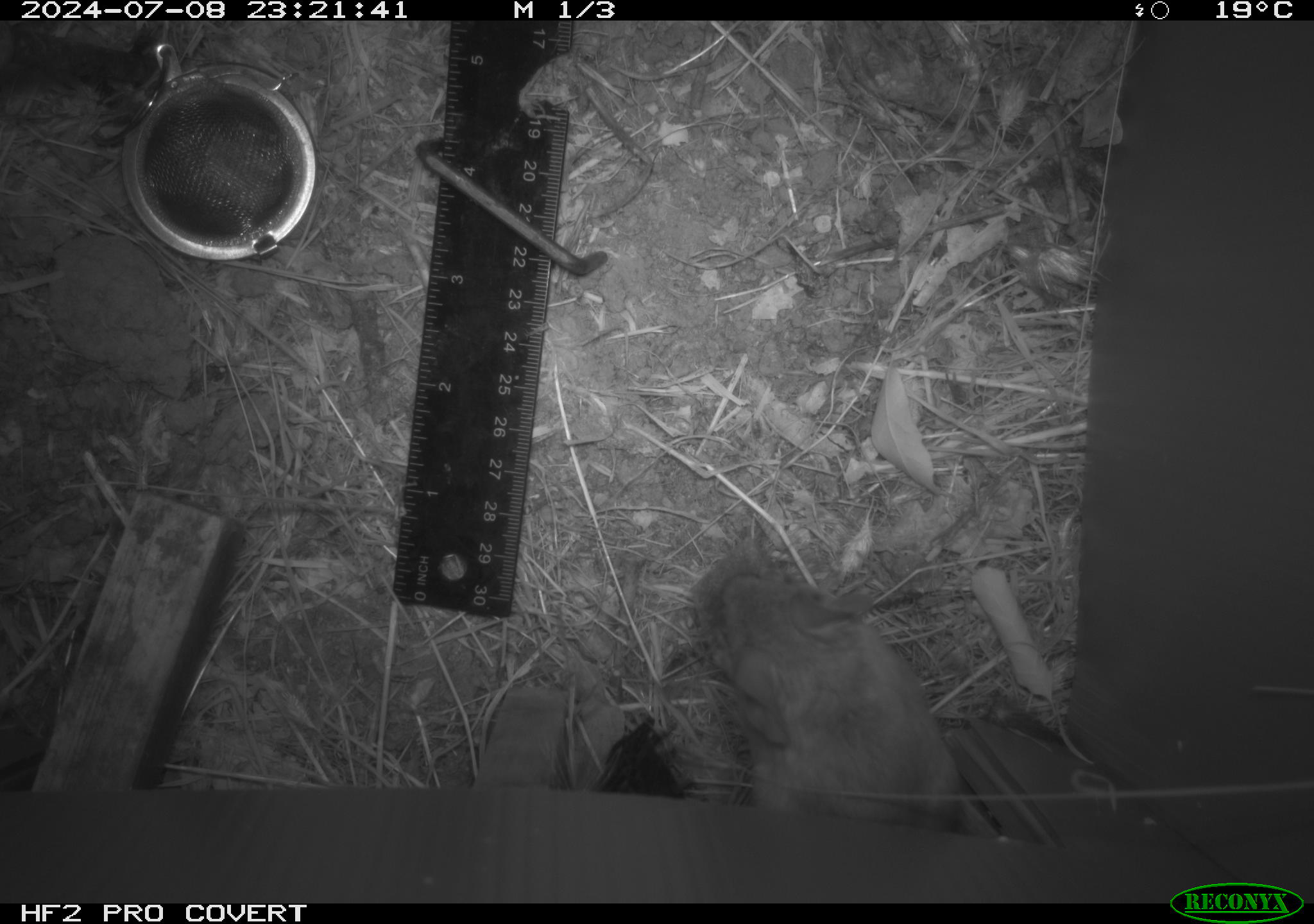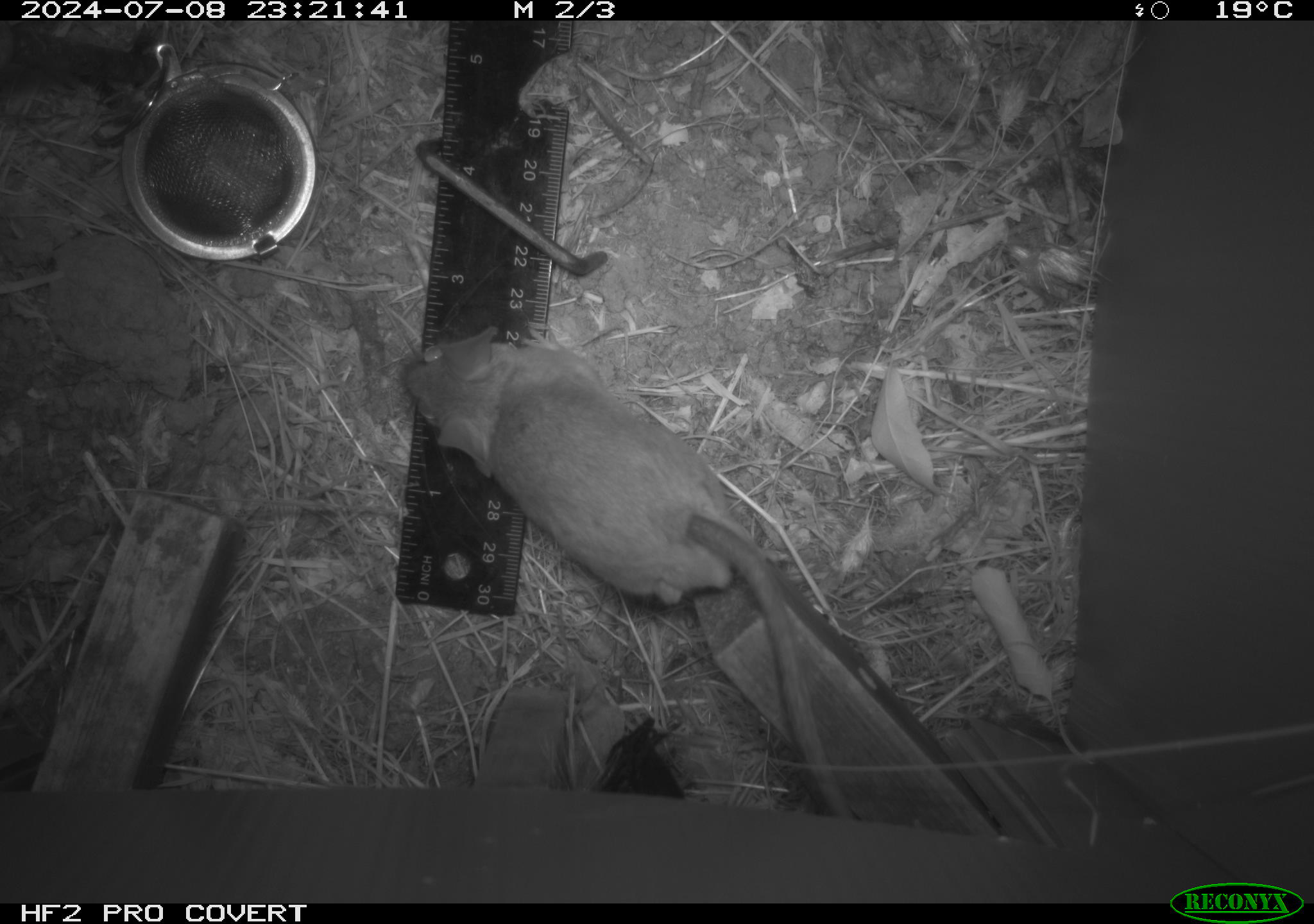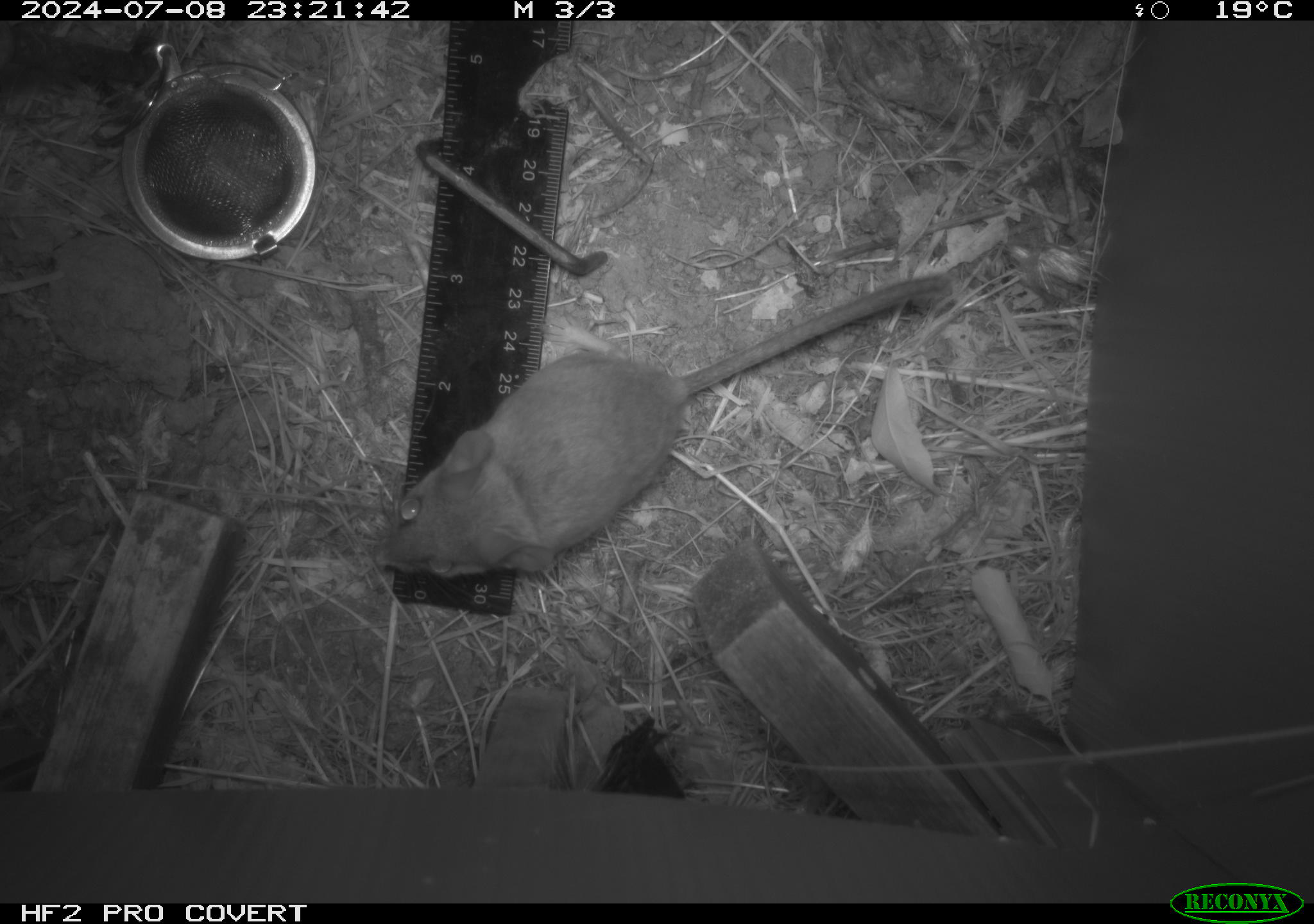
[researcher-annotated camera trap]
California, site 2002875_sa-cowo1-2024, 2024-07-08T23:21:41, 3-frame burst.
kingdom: Animalia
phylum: Chordata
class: Mammalia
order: Rodentia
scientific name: Rodentia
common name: rodent